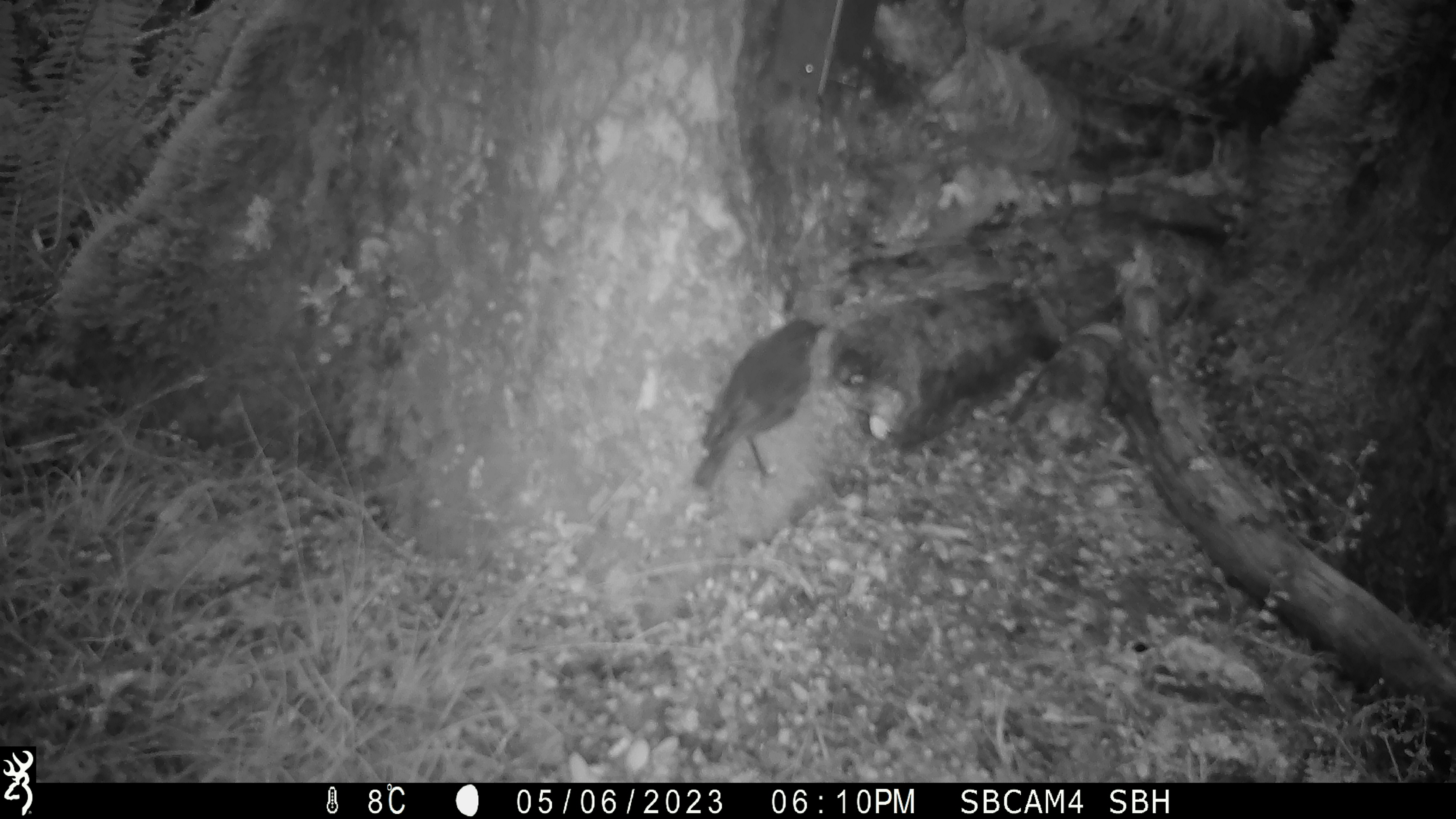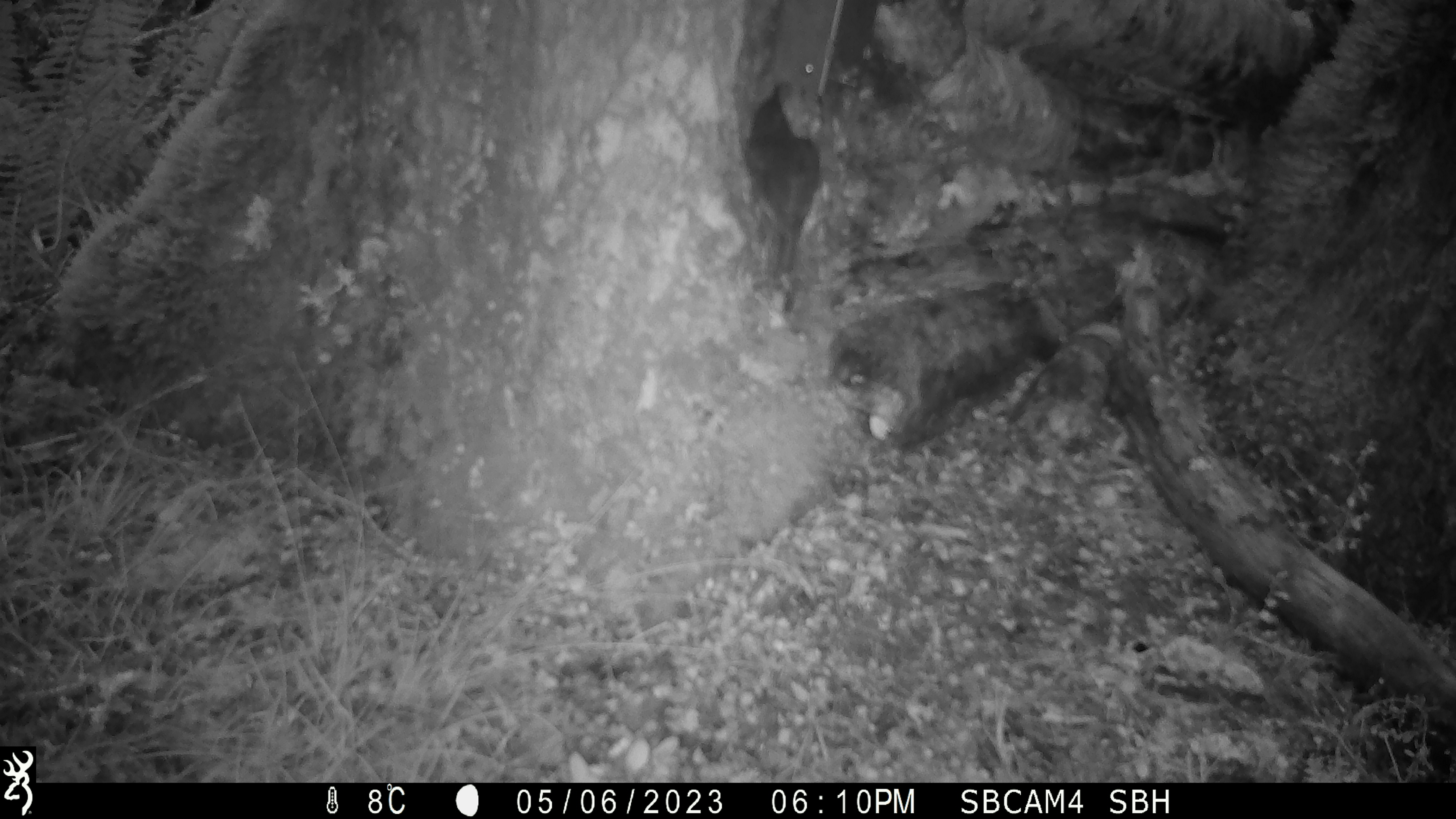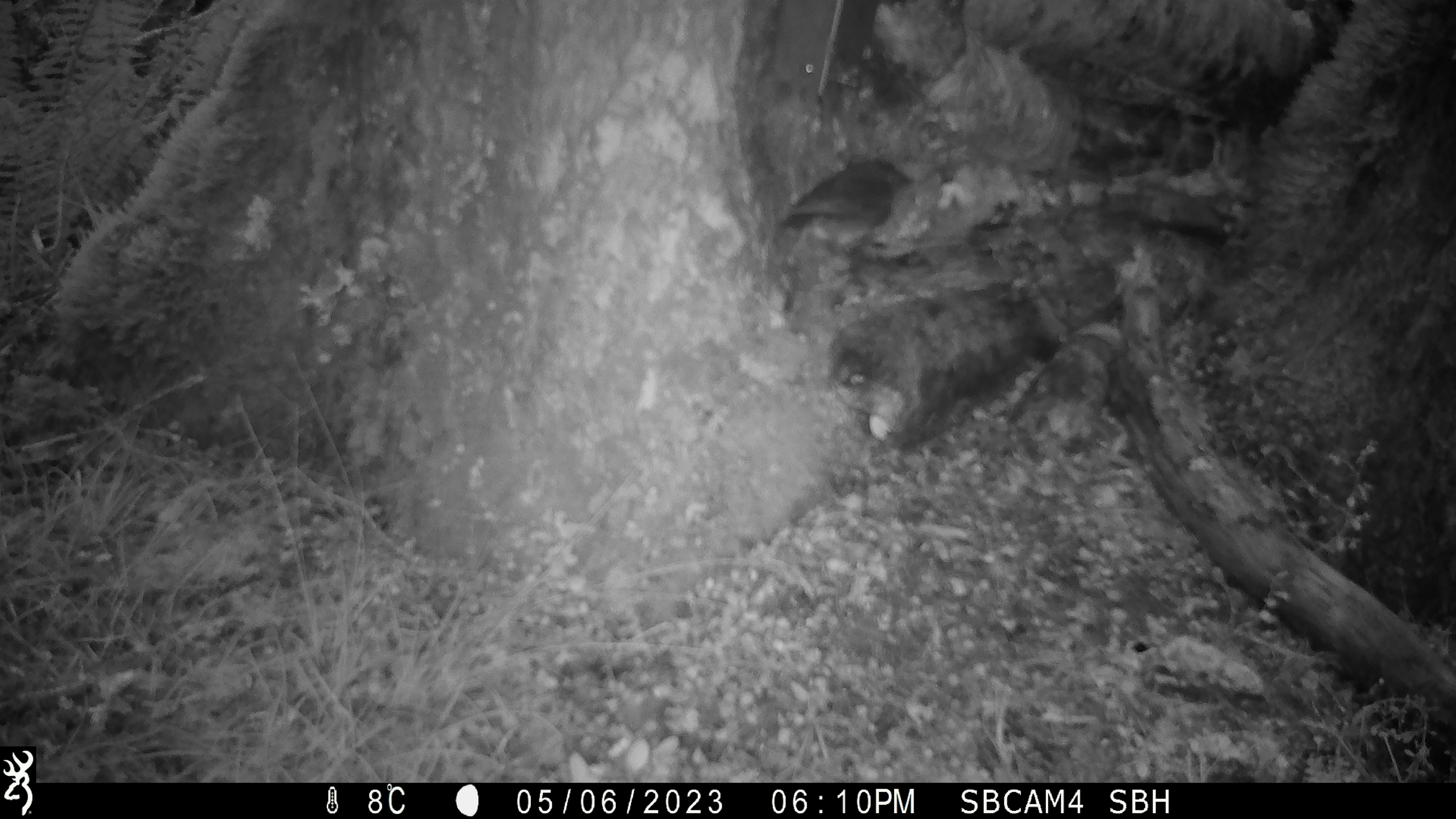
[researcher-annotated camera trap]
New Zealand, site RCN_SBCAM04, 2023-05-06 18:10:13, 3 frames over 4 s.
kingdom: Animalia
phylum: Chordata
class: Aves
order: Passeriformes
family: Petroicidae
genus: Petroica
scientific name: Petroica australis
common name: new zealand robin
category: robin